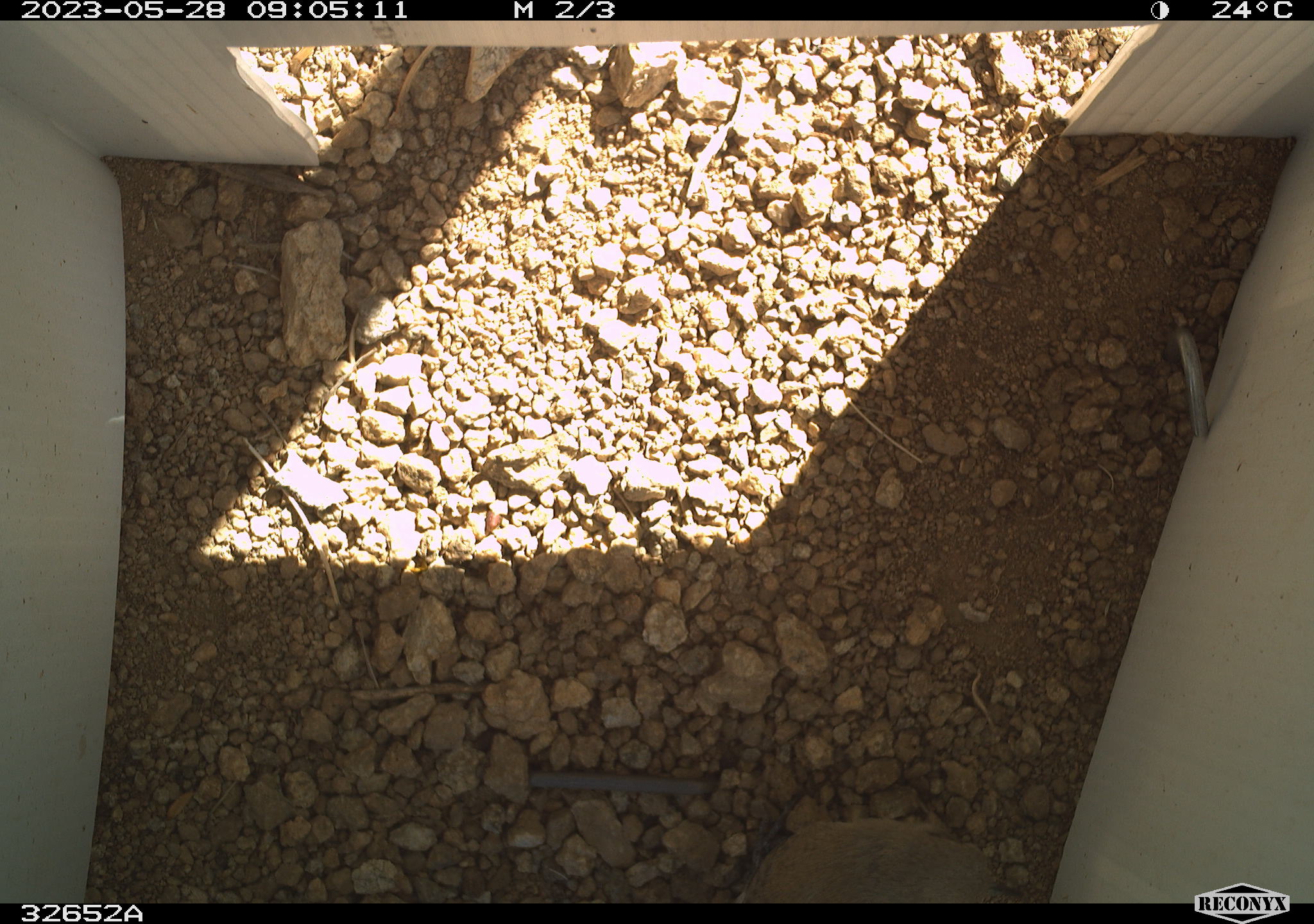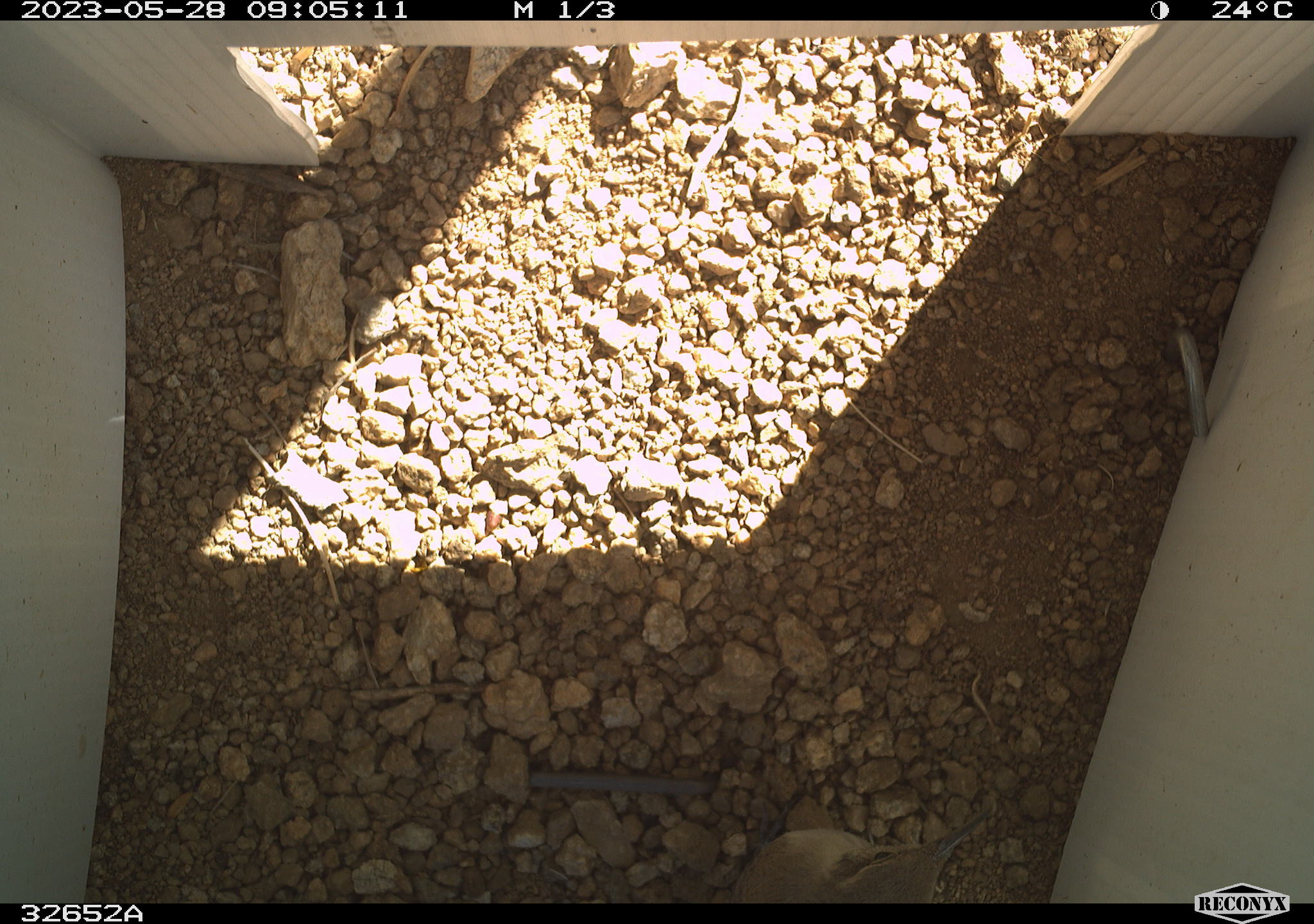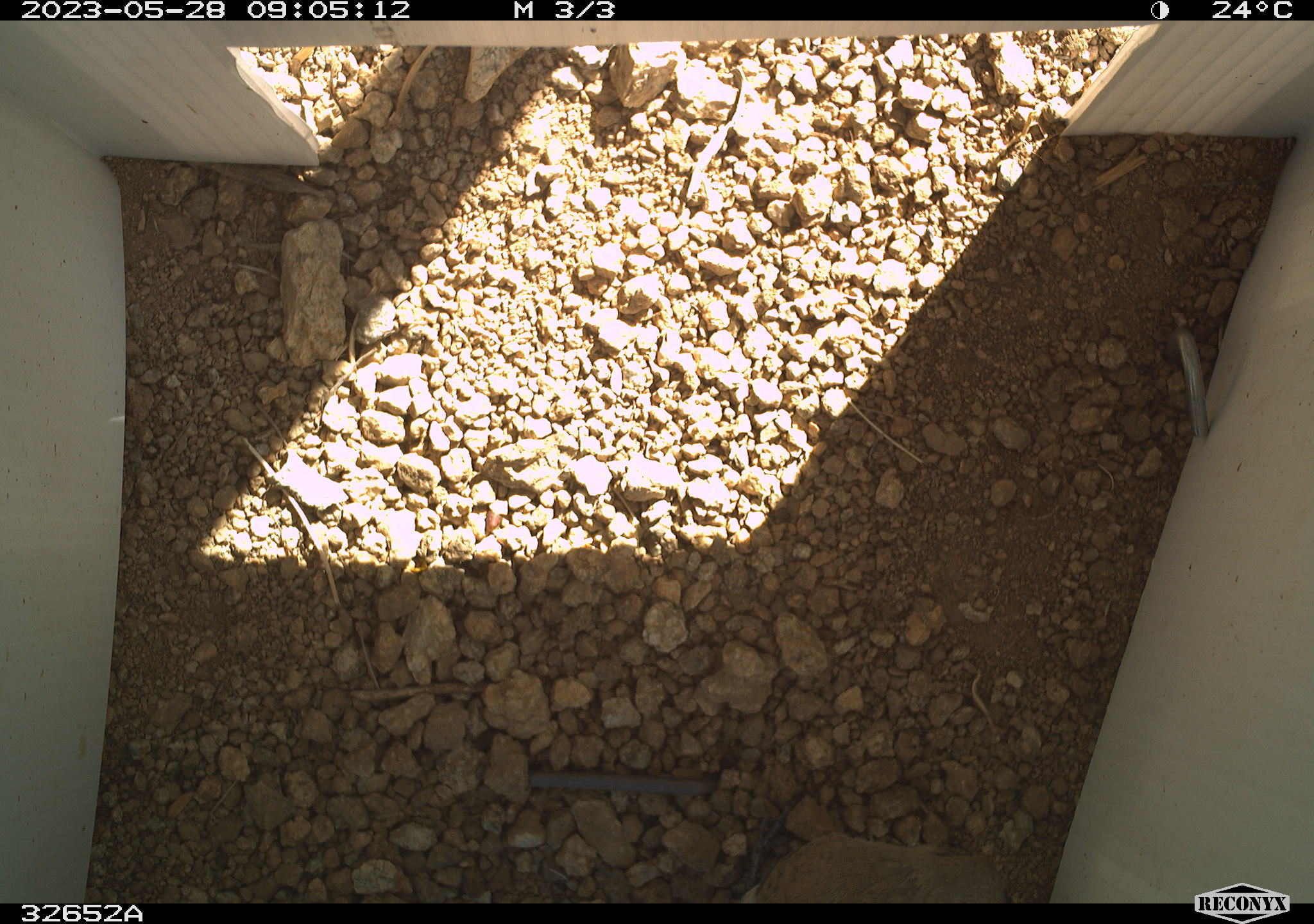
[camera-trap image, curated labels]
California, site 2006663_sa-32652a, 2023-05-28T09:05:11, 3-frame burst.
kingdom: Animalia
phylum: Chordata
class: Aves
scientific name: Aves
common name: bird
Bird (Aves).